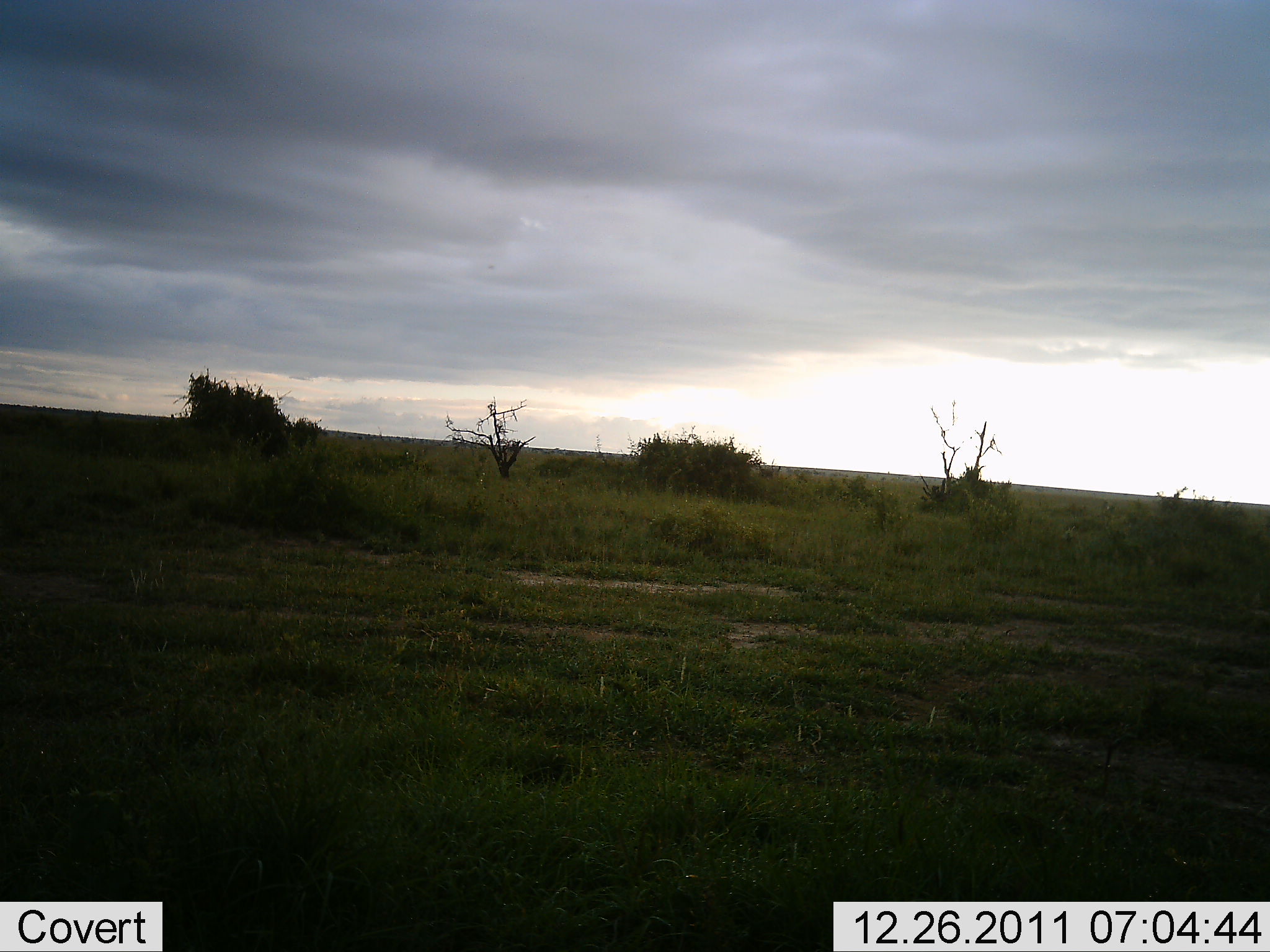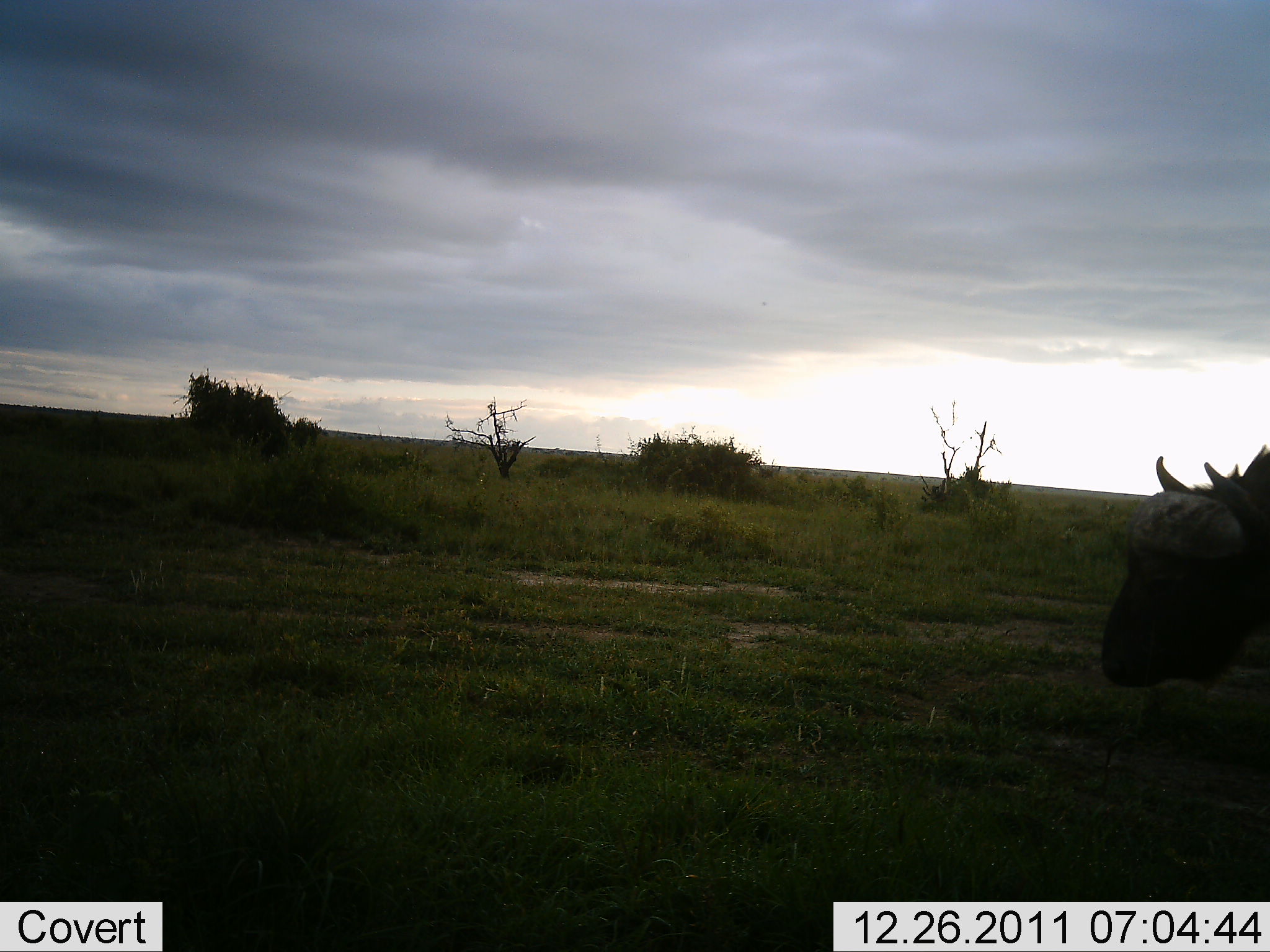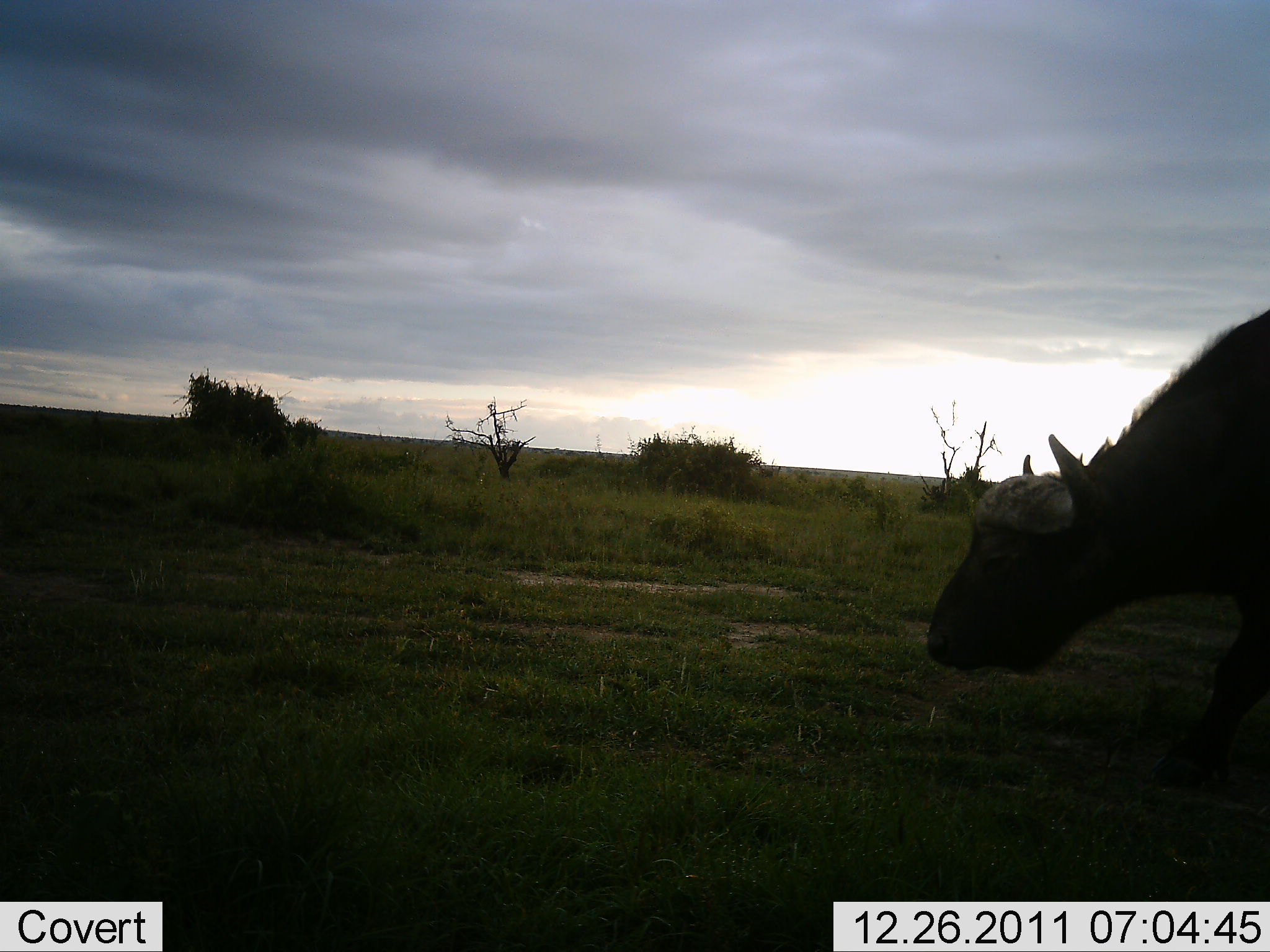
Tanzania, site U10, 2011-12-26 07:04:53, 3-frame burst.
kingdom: Animalia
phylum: Chordata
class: Mammalia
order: Artiodactyla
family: Bovidae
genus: Syncerus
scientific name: Syncerus caffer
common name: cape buffalo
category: buffalo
Buffalo (cape buffalo) (Syncerus caffer), count 1. Behavior (volunteer vote fractions): standing 0%, resting 0%, moving 100%, interacting 0%. Young present (vote fraction): 0%. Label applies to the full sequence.